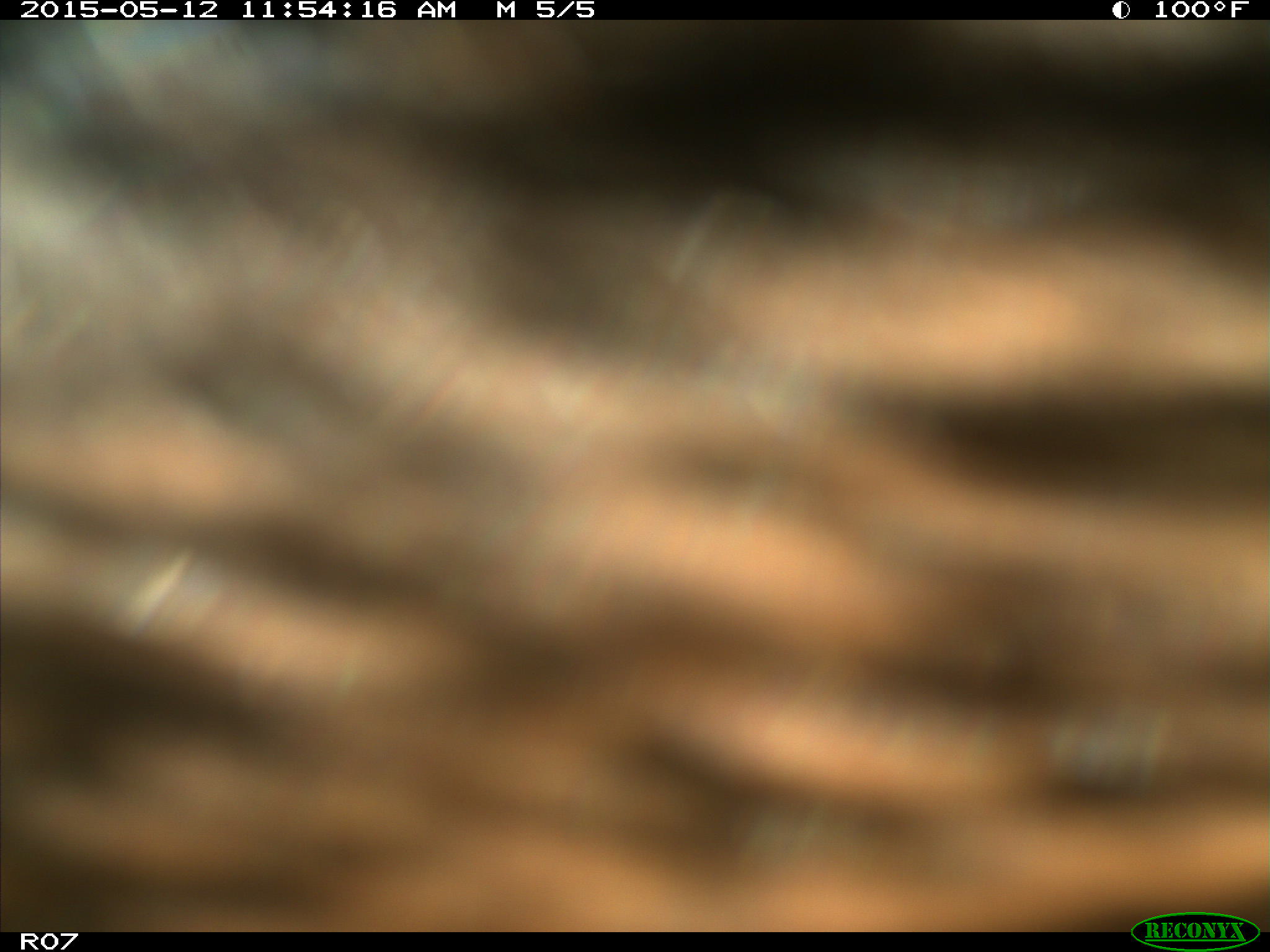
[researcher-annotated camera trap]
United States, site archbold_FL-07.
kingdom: Animalia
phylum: Chordata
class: Mammalia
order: Artiodactyla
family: Bovidae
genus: Bos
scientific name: Bos taurus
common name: domestic cow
Bos taurus (domestic cow).